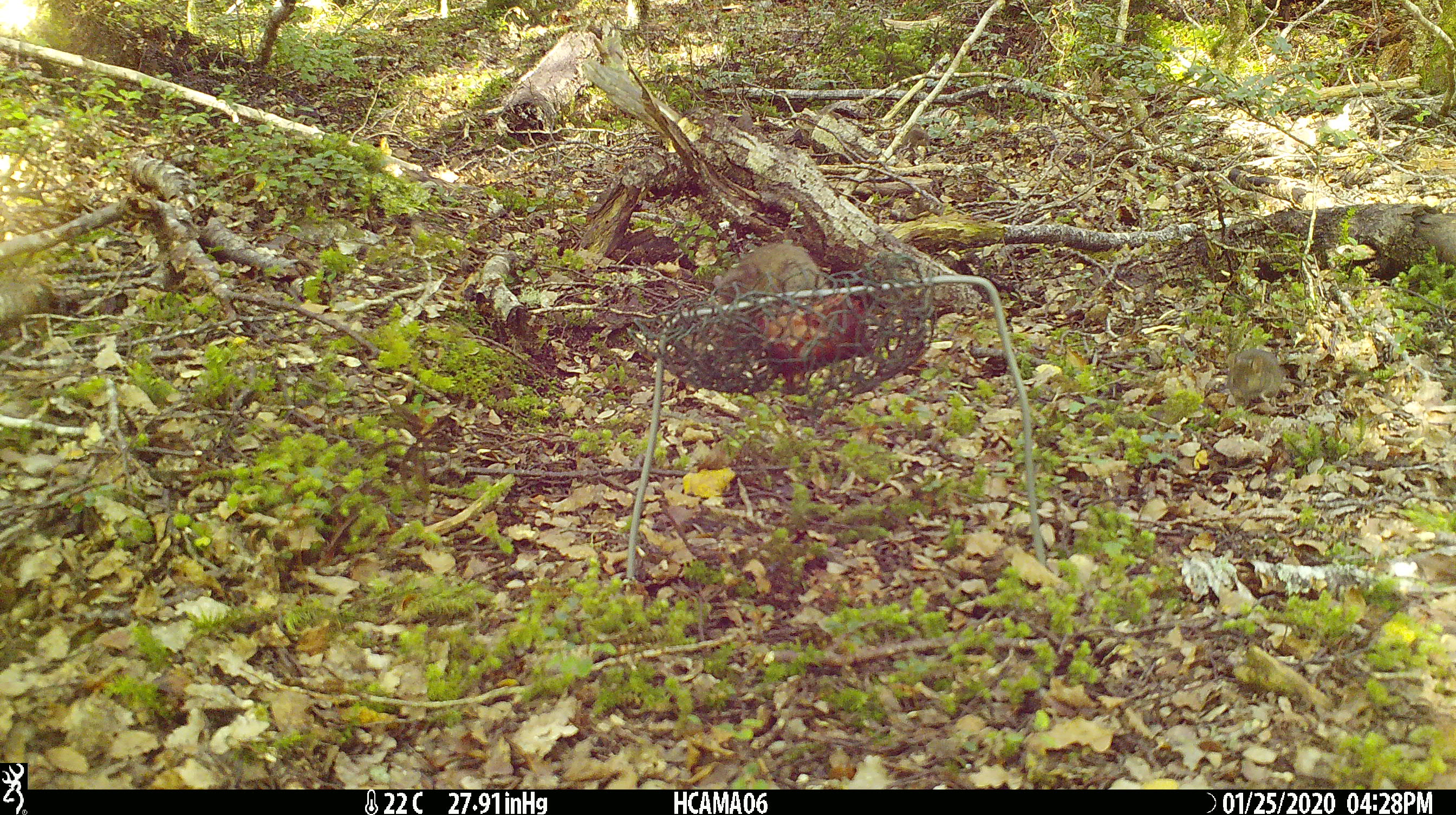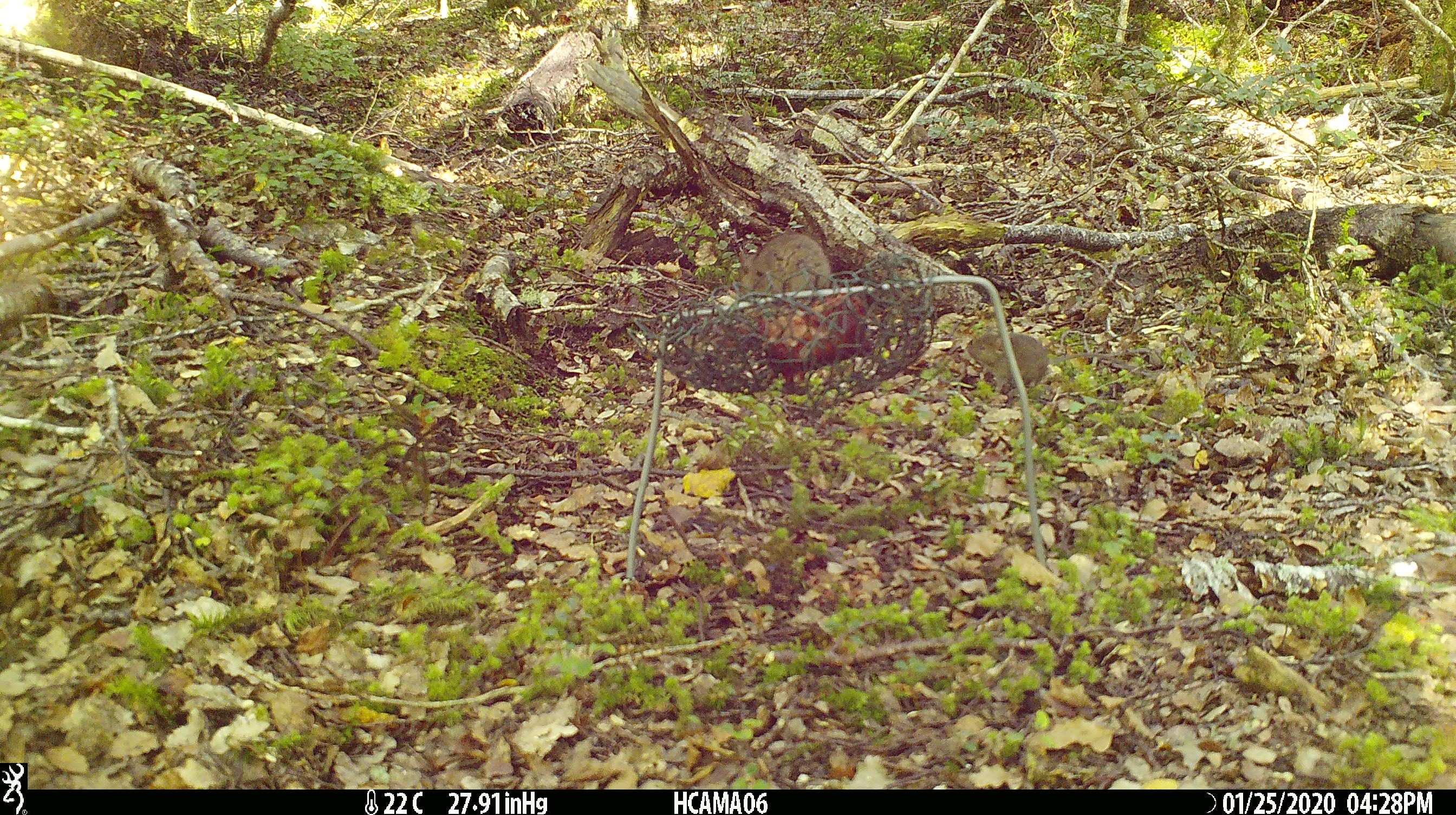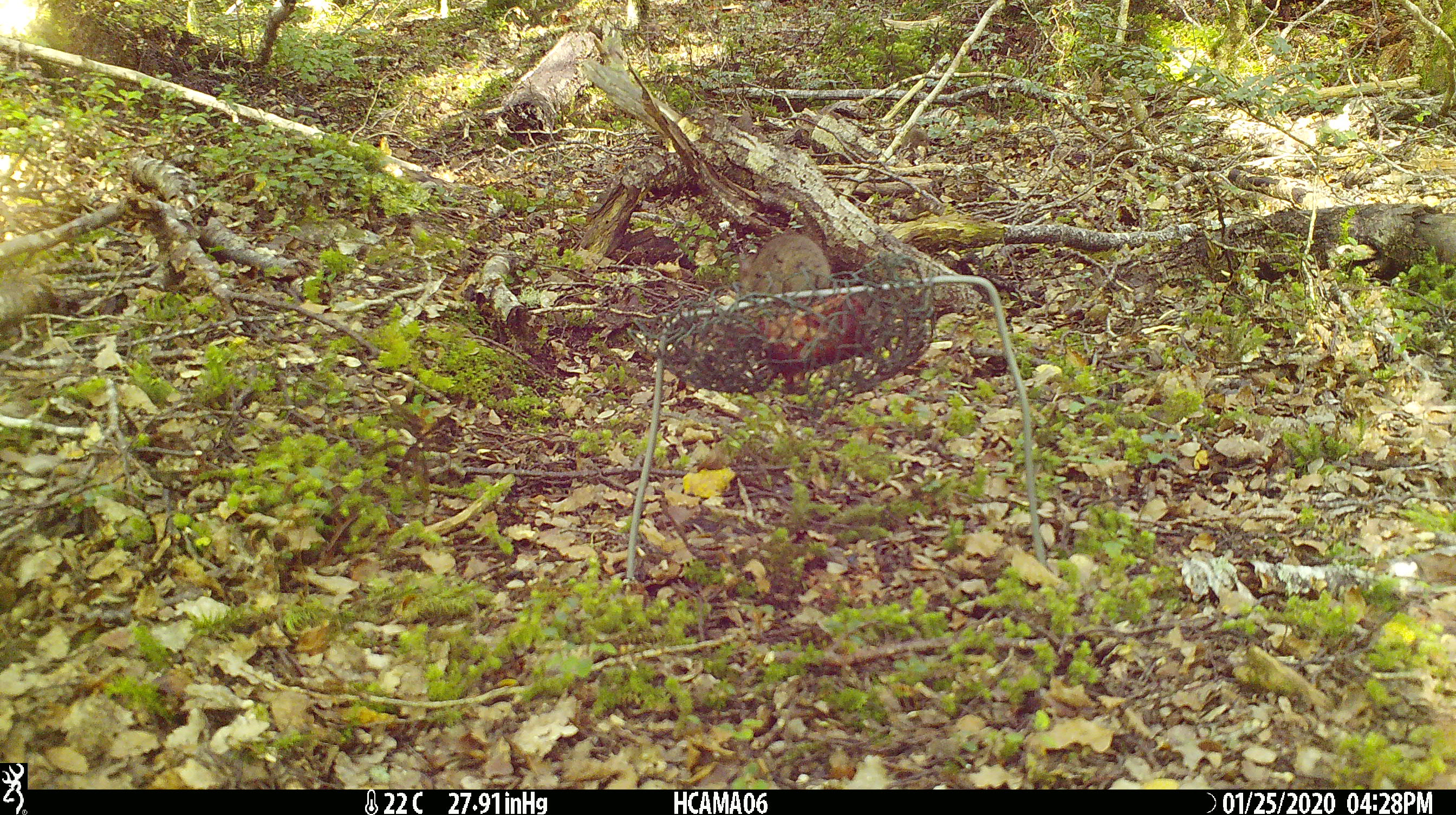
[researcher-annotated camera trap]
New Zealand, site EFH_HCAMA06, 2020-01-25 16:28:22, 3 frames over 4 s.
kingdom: Animalia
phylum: Chordata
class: Mammalia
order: Rodentia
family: Muridae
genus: Mus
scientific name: Mus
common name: mouse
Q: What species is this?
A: Mouse (Mus).